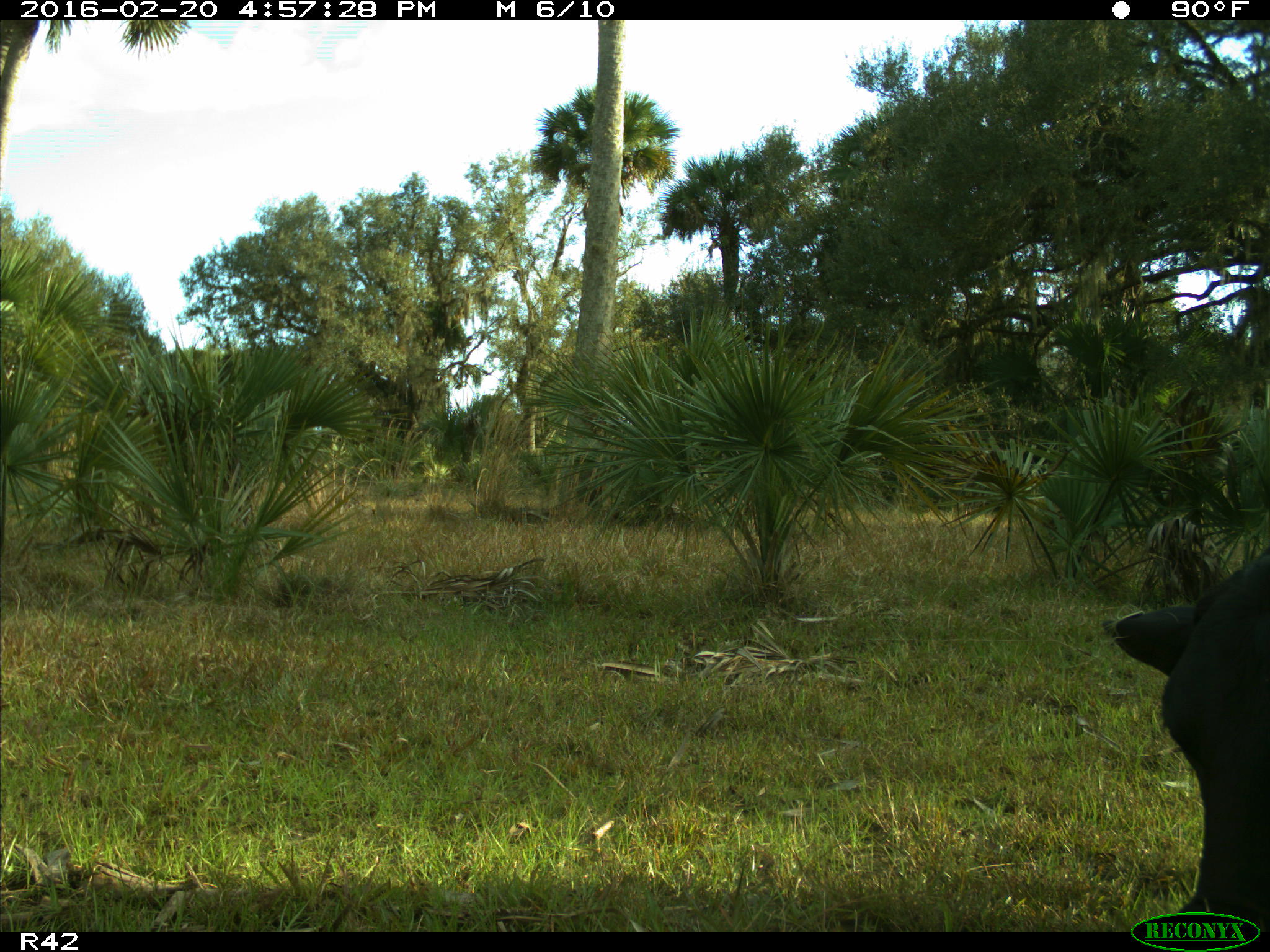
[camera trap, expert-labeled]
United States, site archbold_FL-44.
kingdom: Animalia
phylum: Chordata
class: Mammalia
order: Artiodactyla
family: Bovidae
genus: Bos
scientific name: Bos taurus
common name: domestic cow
Bos taurus (domestic cow).